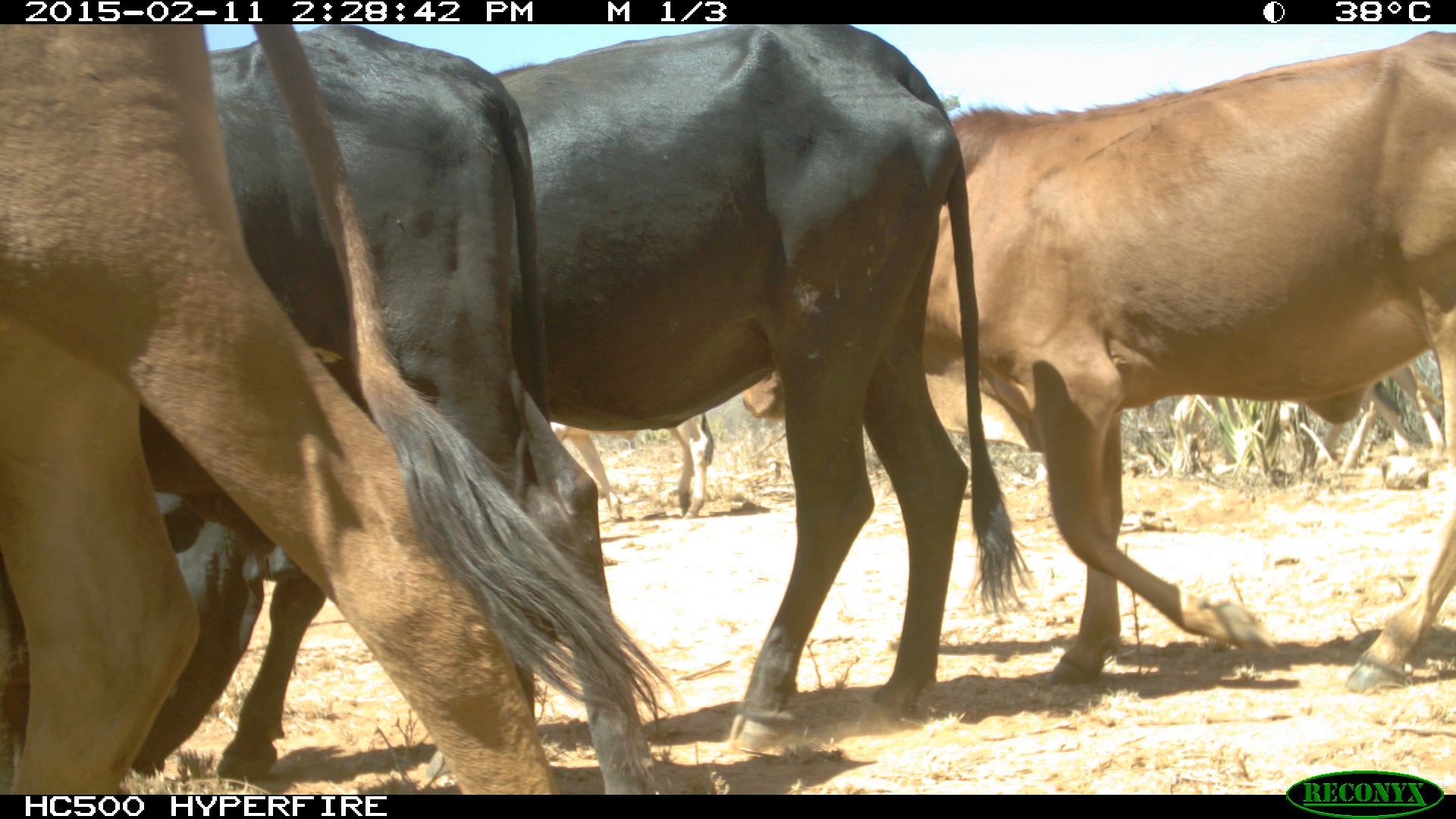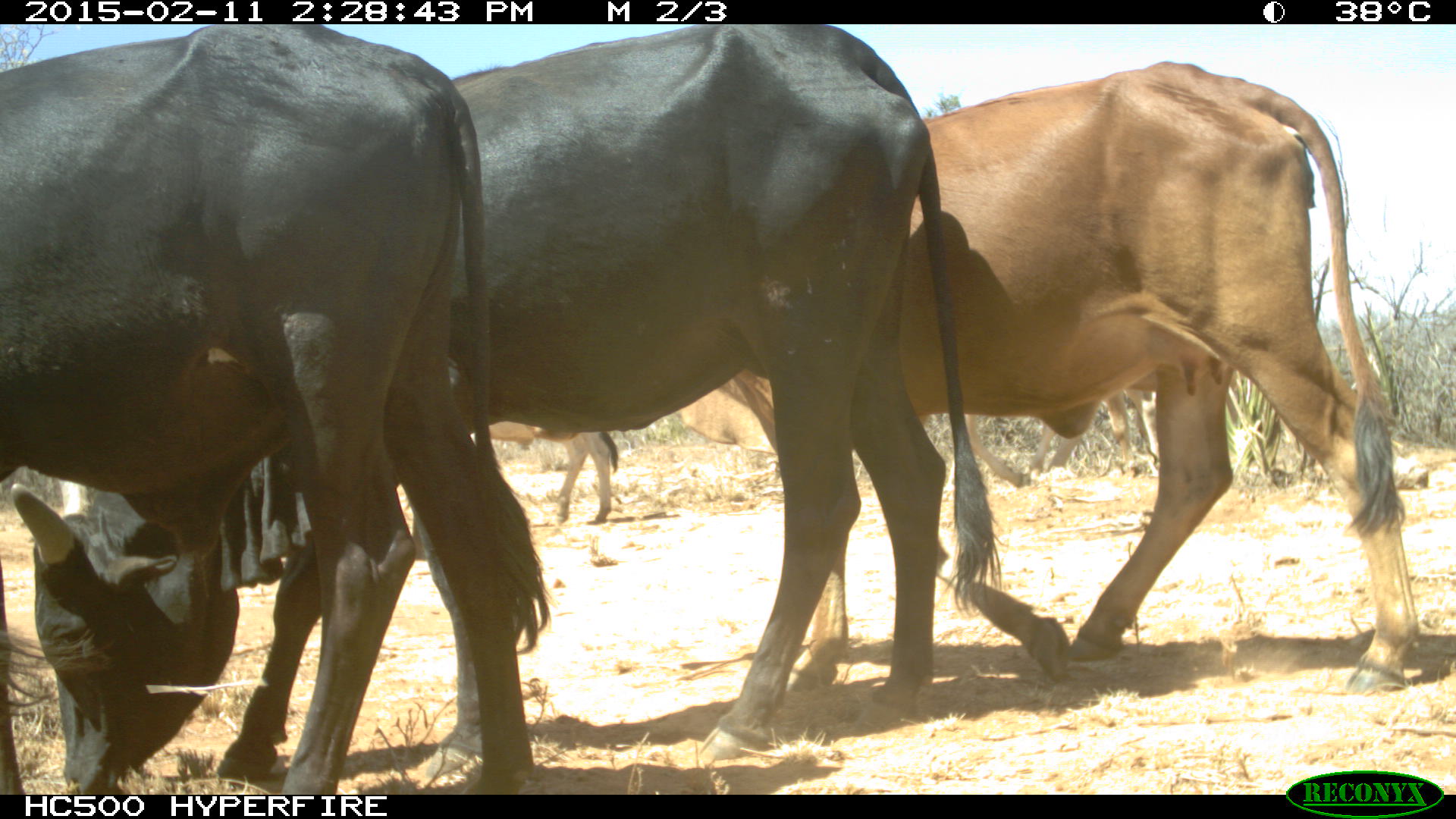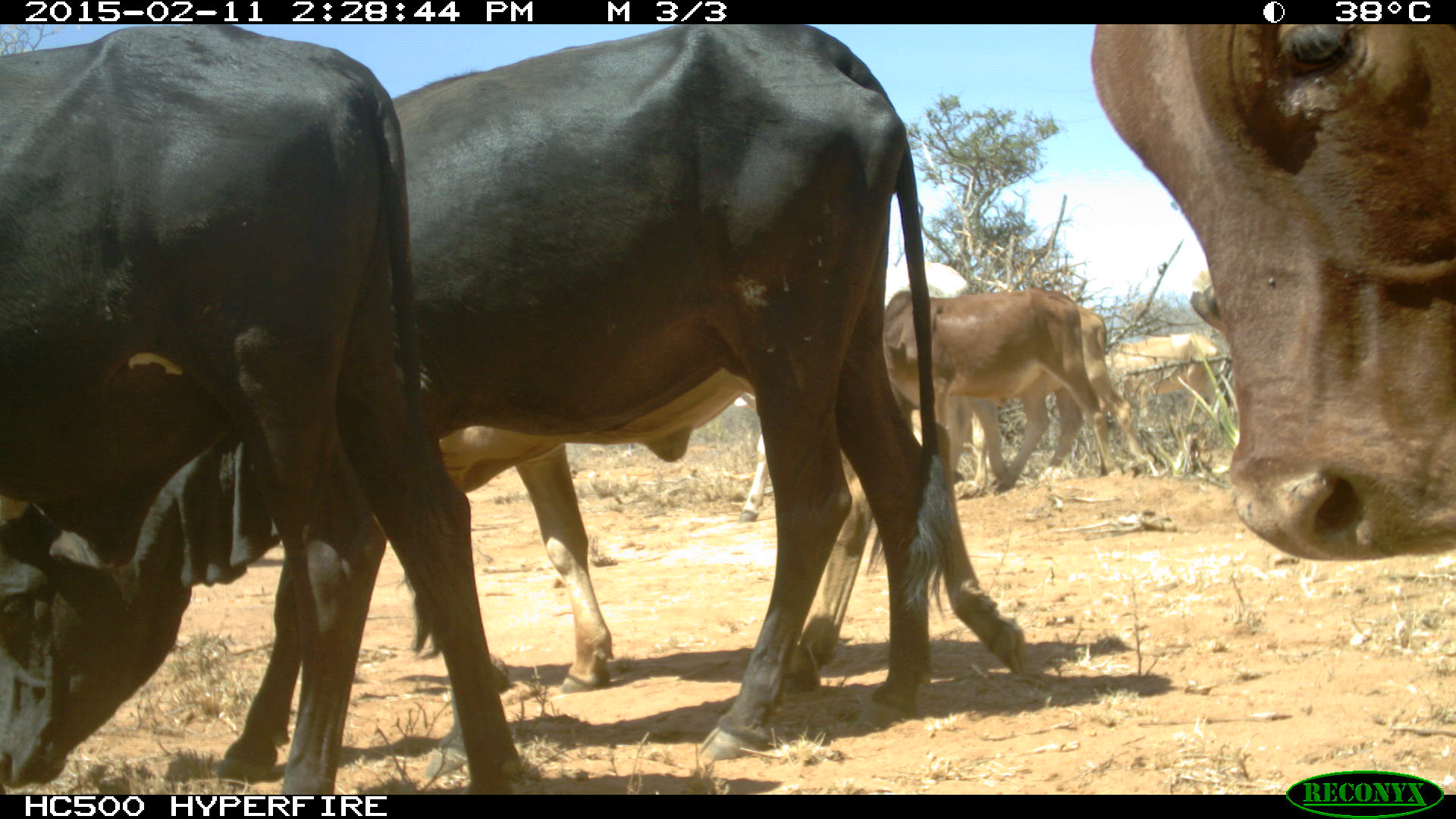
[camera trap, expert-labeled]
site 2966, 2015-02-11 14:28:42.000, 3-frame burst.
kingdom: Animalia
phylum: Chordata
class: Mammalia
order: Artiodactyla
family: Bovidae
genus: Bos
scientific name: Bos taurus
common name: domestic cattle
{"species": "Bos taurus (domestic cattle)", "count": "9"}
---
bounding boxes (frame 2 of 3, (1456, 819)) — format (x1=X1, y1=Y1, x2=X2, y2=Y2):
bos taurus: (x1=8, y1=23, x2=999, y2=772); (x1=705, y1=57, x2=1420, y2=697); (x1=0, y1=24, x2=543, y2=792); (x1=961, y1=389, x2=1155, y2=489); (x1=488, y1=419, x2=621, y2=525)